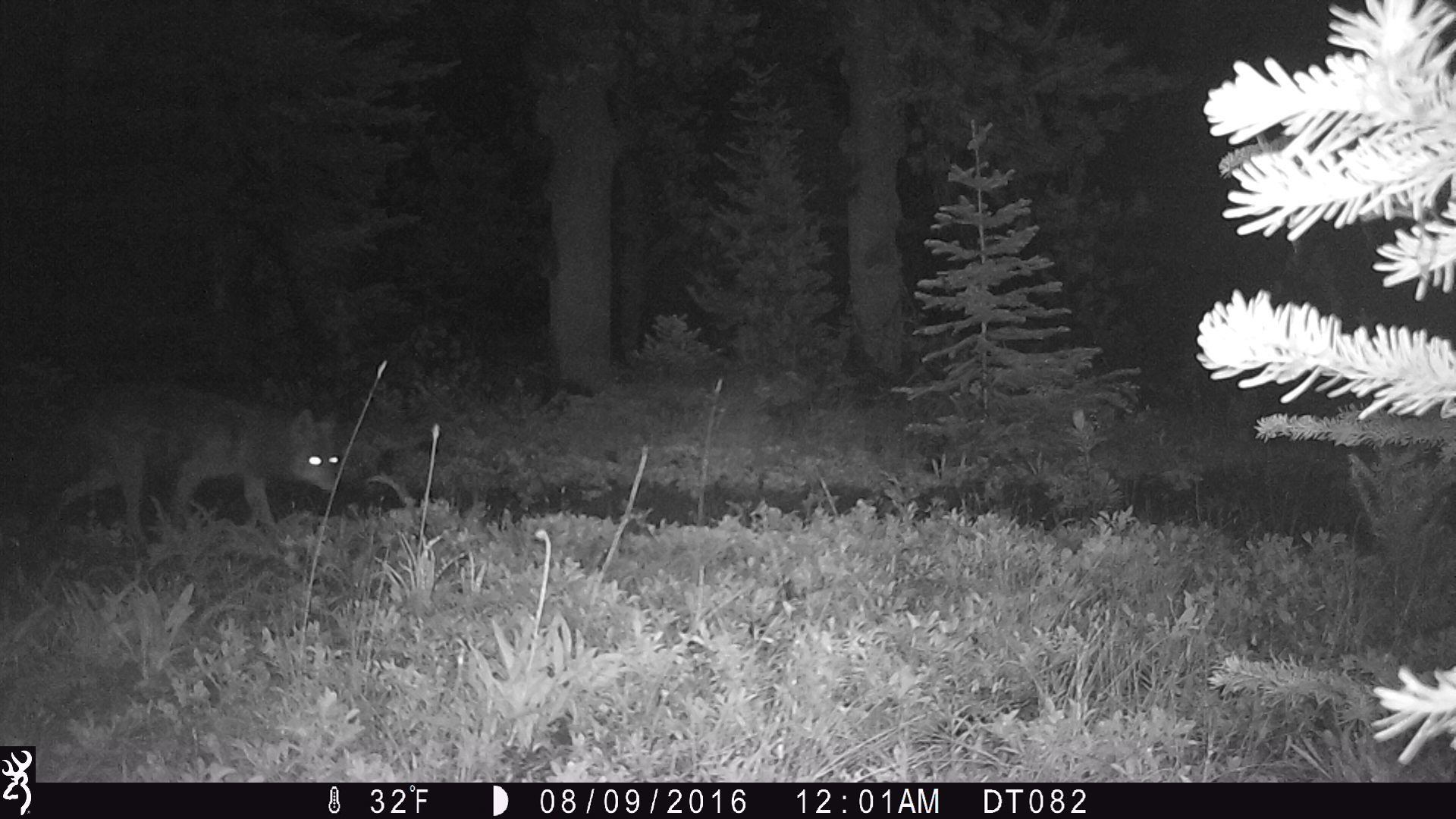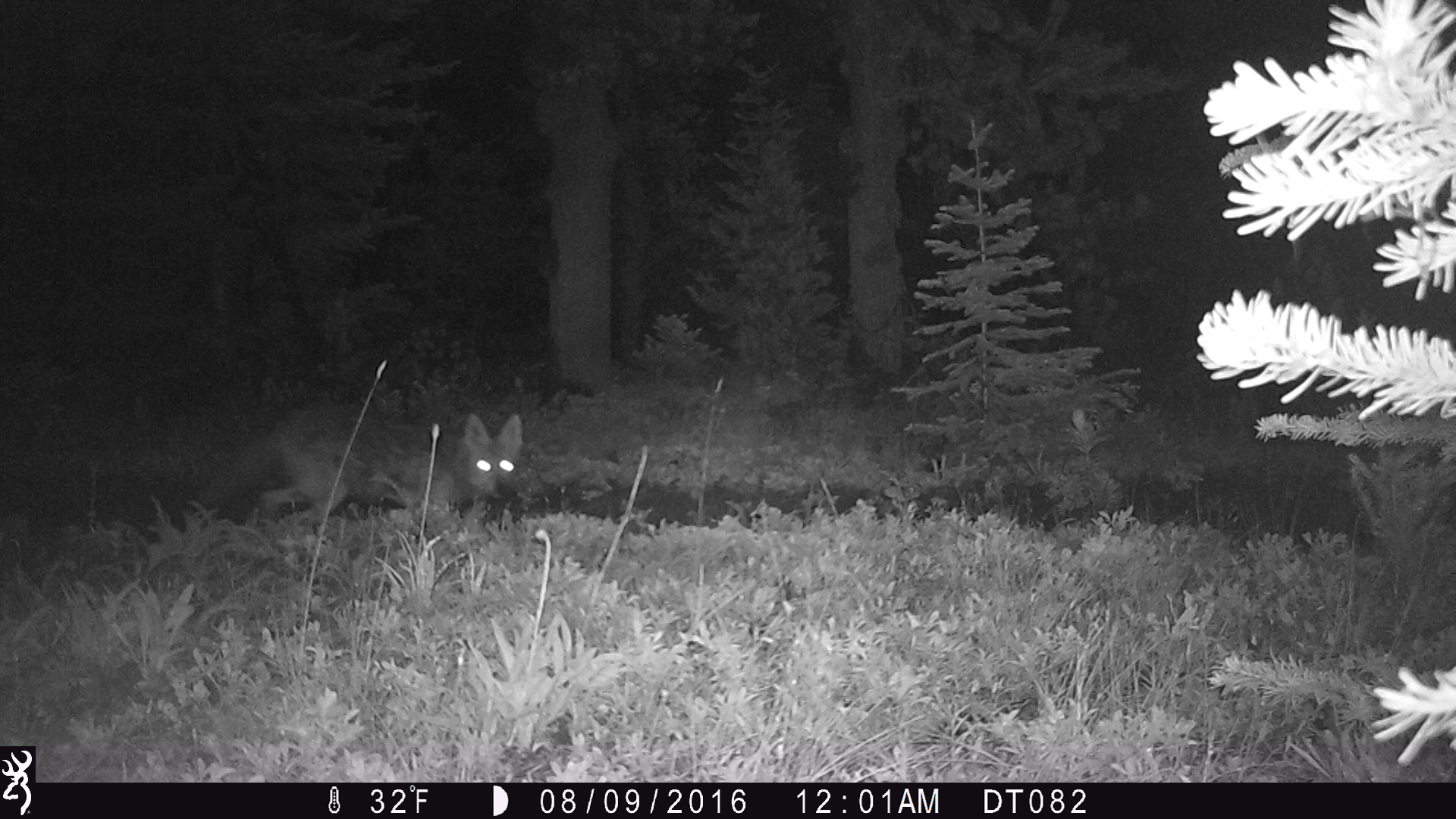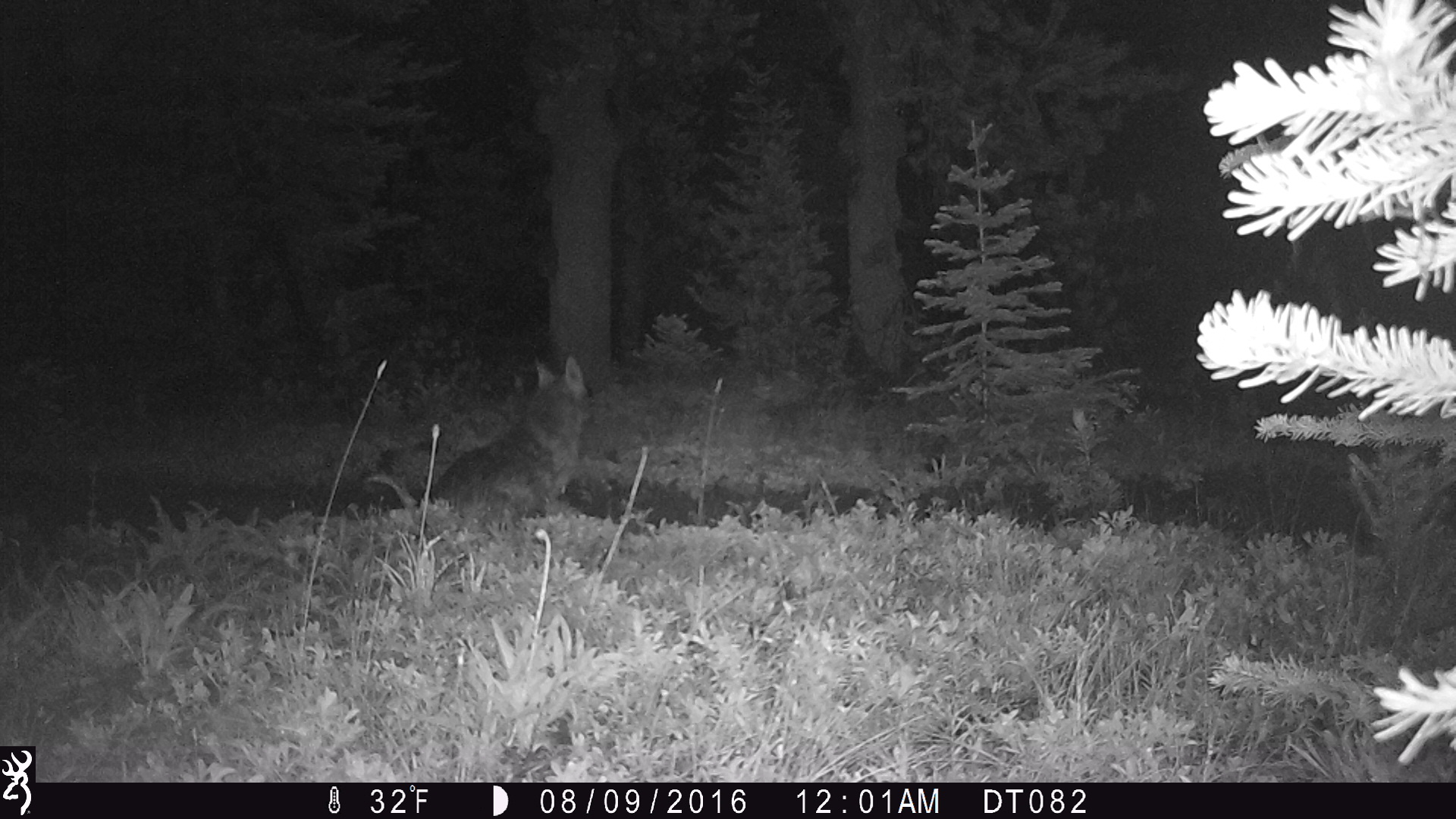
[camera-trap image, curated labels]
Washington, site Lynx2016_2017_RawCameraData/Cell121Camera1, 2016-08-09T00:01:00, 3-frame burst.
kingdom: Animalia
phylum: Chordata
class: Mammalia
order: Carnivora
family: Canidae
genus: Canis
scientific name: Canis latrans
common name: coyote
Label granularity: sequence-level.